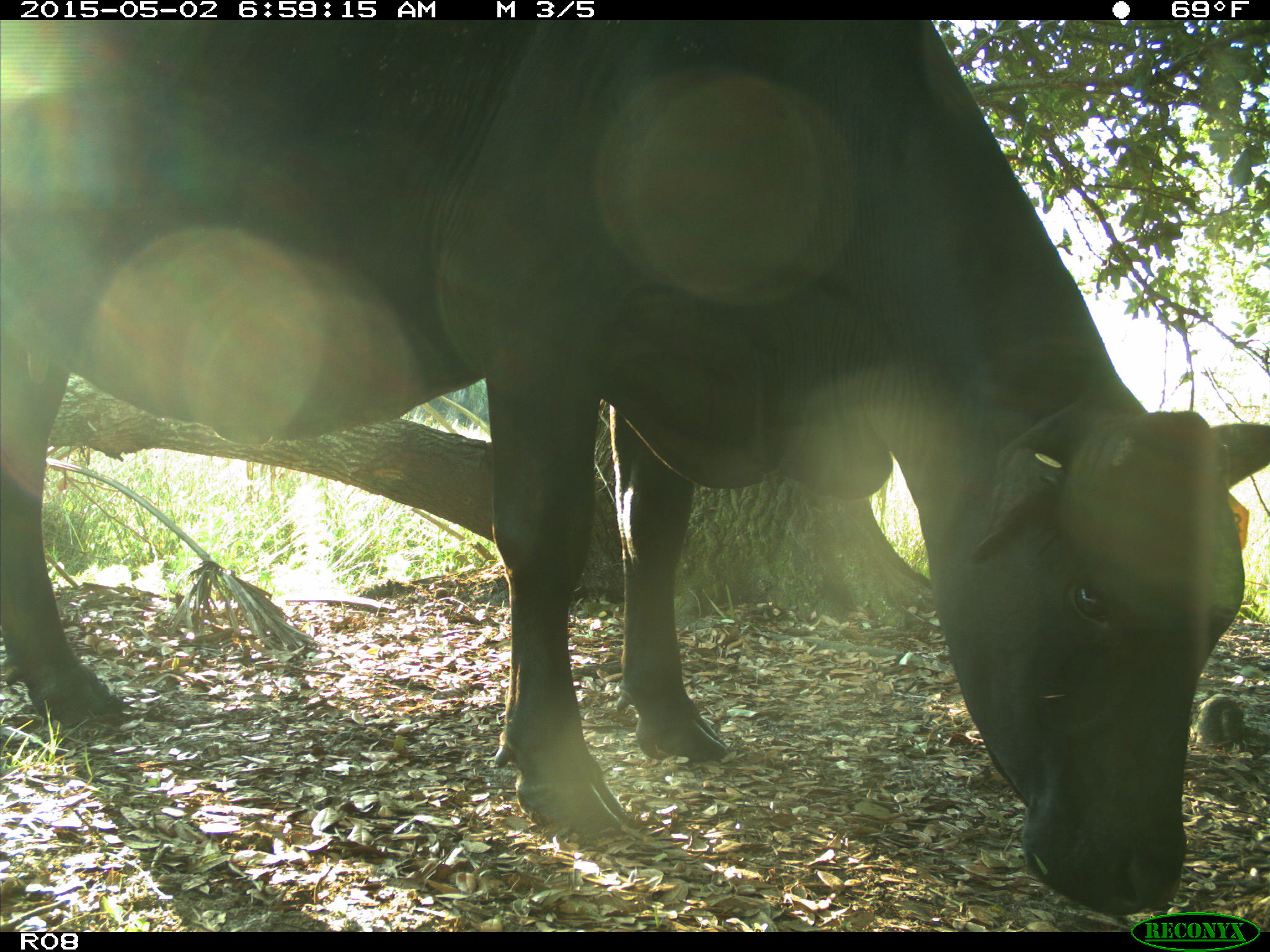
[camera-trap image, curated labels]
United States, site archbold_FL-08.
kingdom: Animalia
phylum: Chordata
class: Mammalia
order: Artiodactyla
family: Bovidae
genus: Bos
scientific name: Bos taurus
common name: domestic cow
Bos taurus (domestic cow).